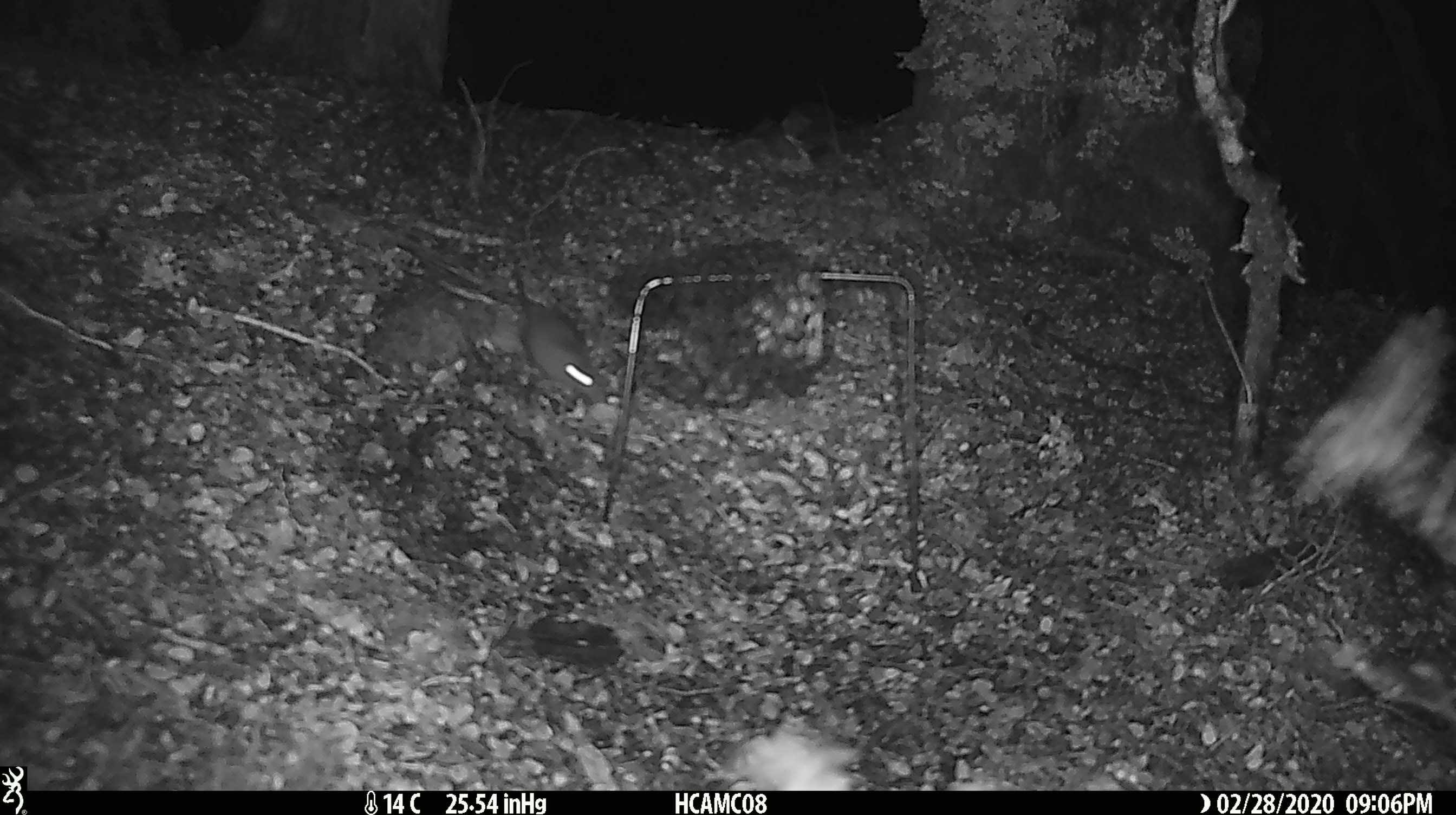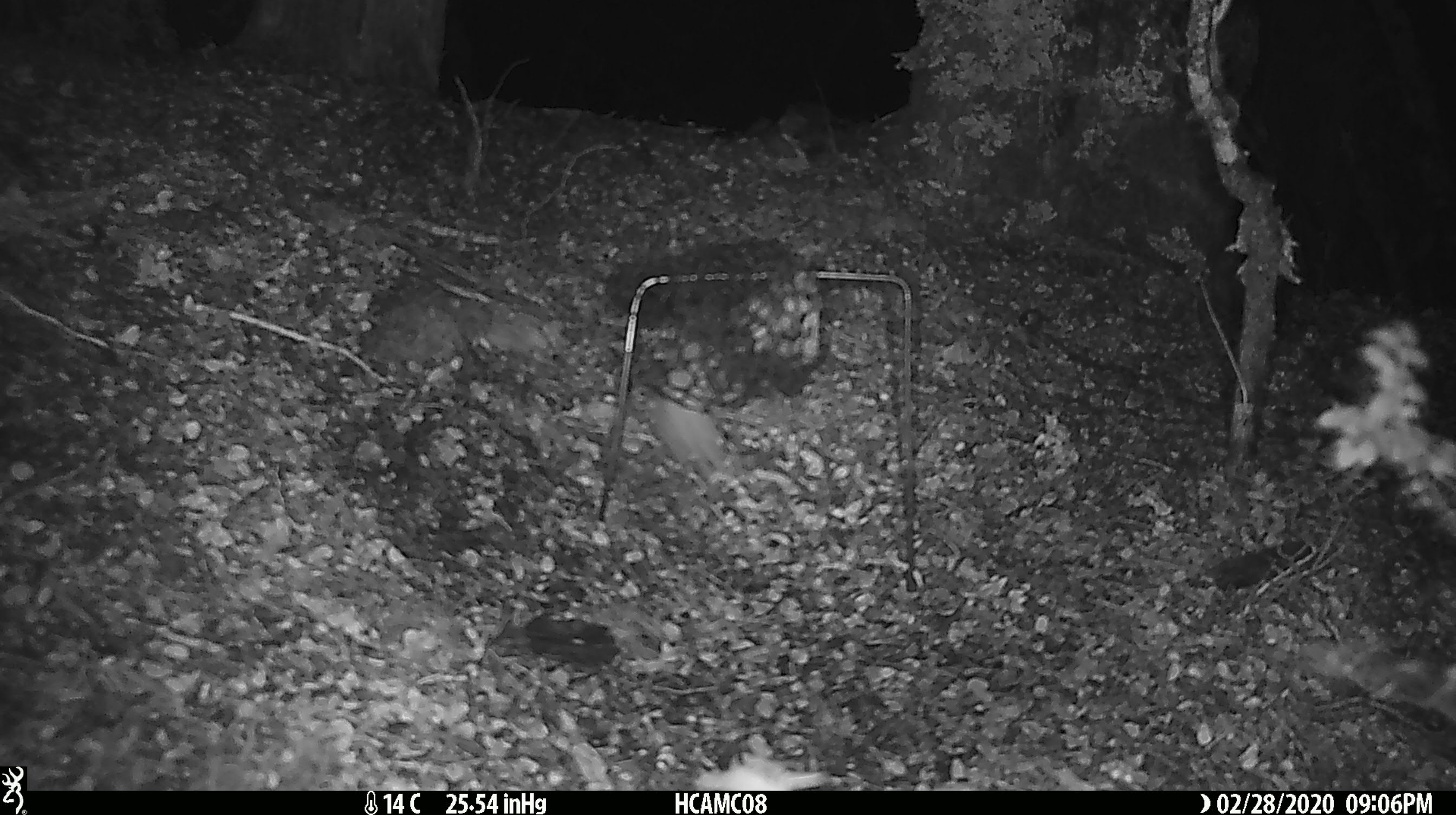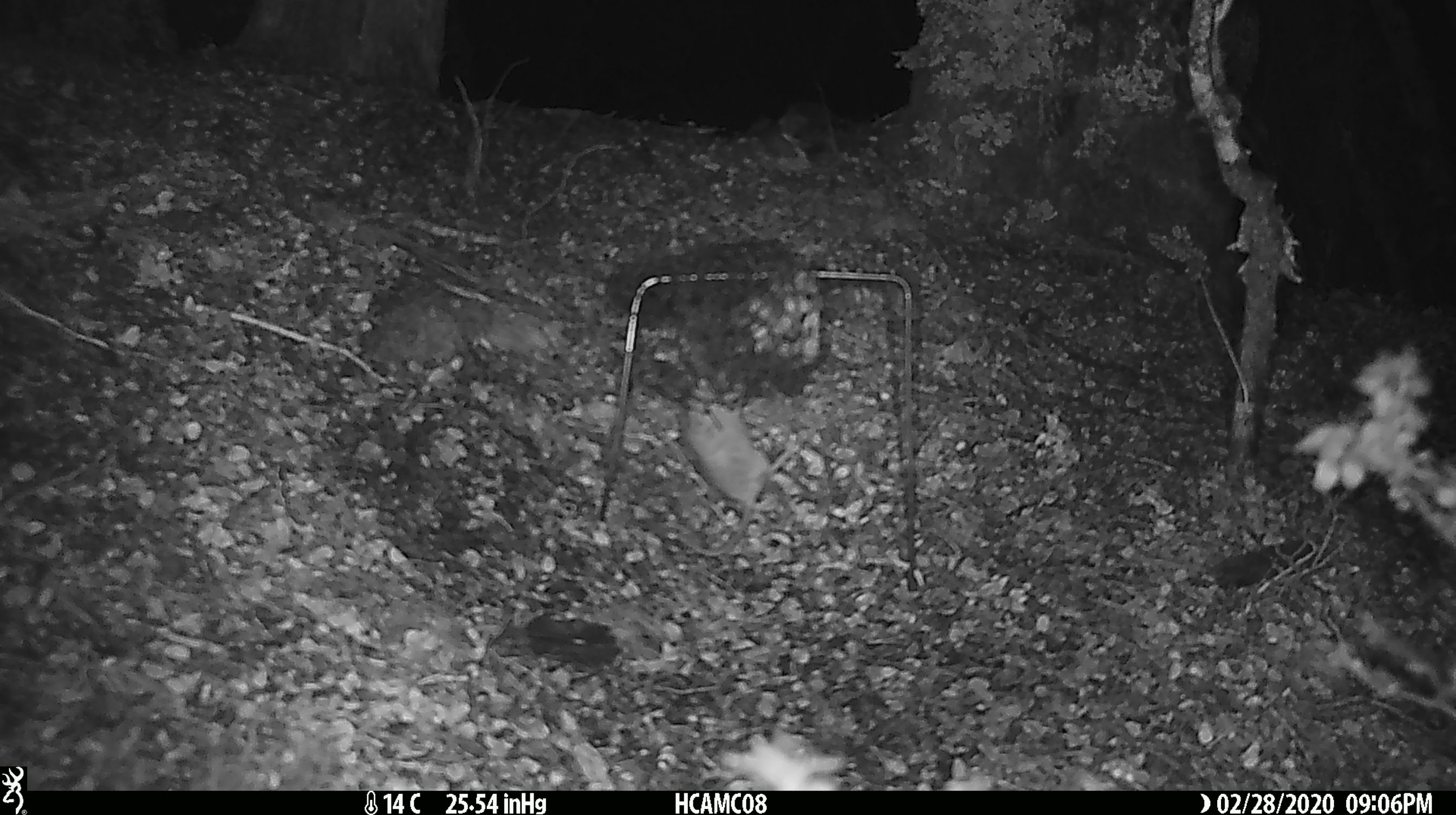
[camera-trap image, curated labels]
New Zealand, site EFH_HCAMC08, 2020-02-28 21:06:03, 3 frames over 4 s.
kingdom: Animalia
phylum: Chordata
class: Mammalia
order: Rodentia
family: Muridae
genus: Mus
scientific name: Mus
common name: mouse